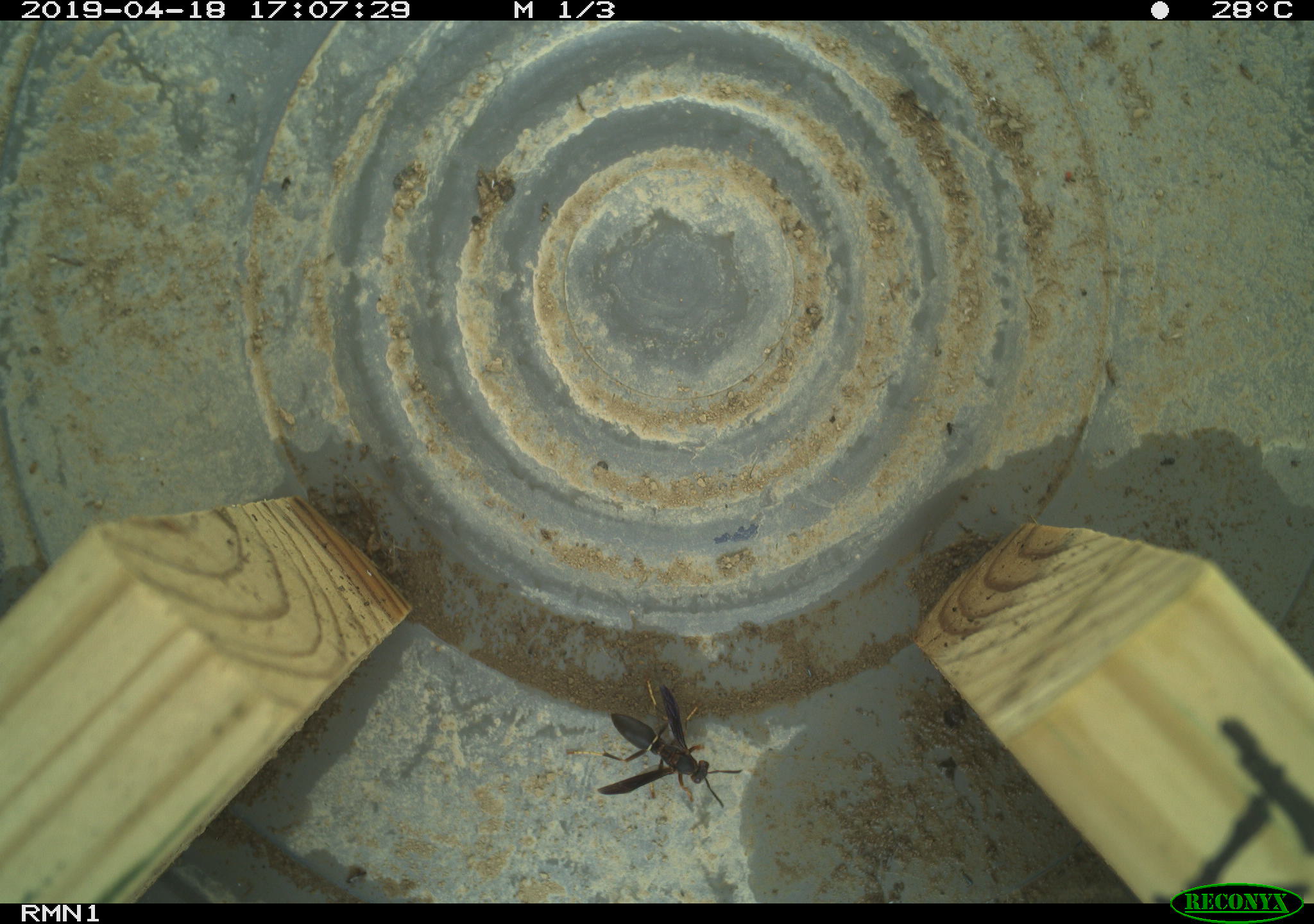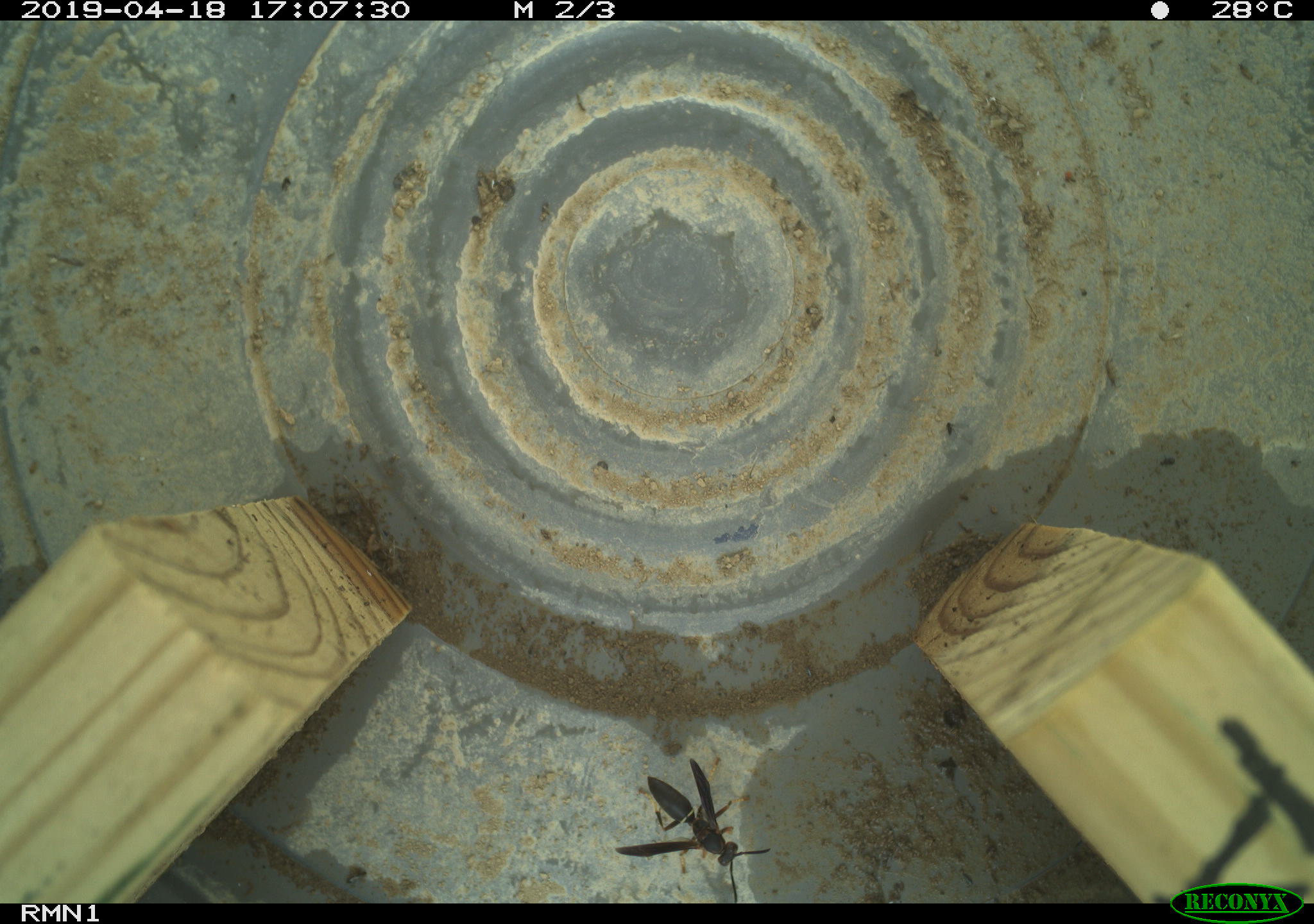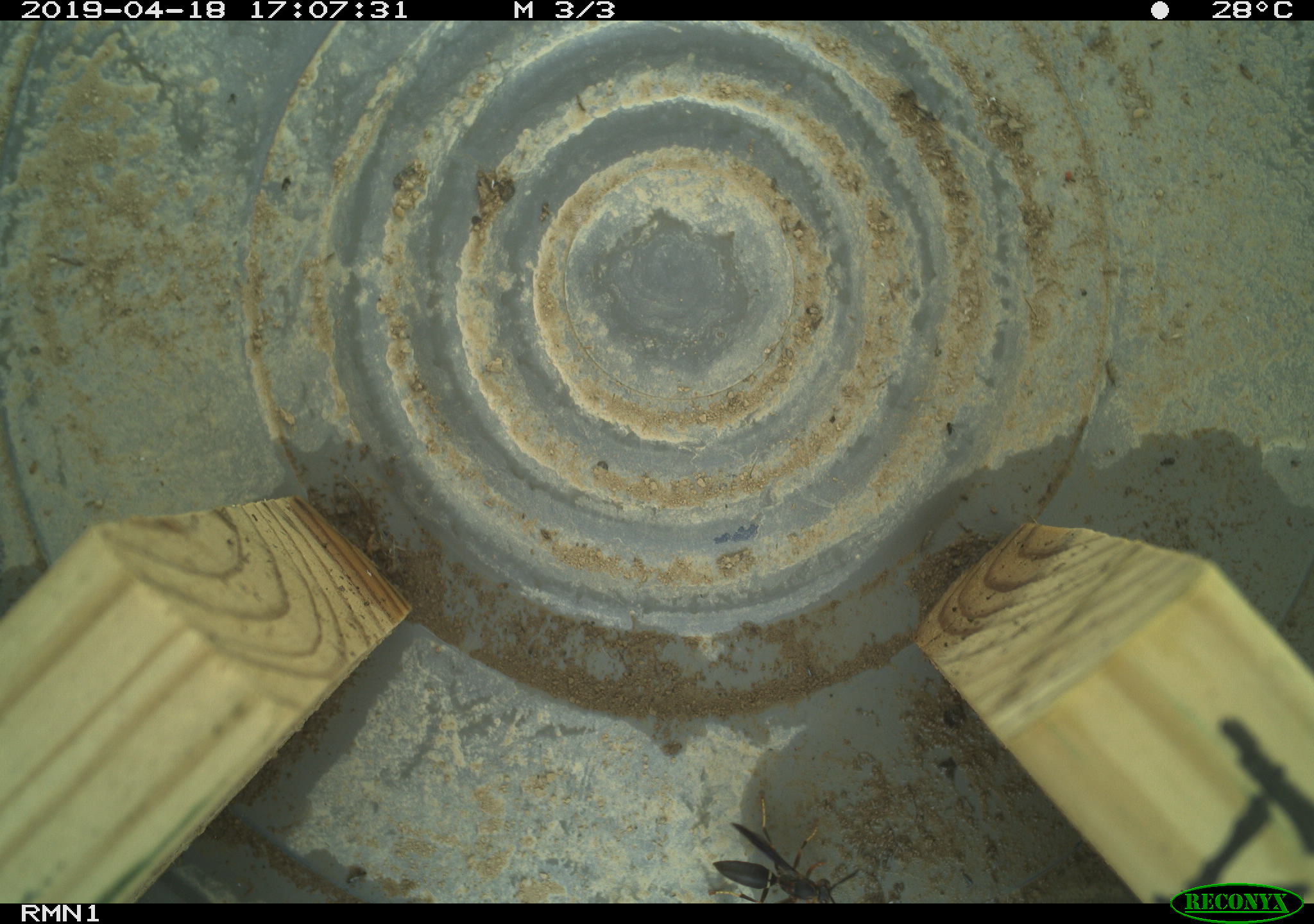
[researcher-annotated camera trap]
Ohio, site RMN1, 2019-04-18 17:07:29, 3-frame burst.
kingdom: Animalia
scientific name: Animalia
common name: animal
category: invertebrate